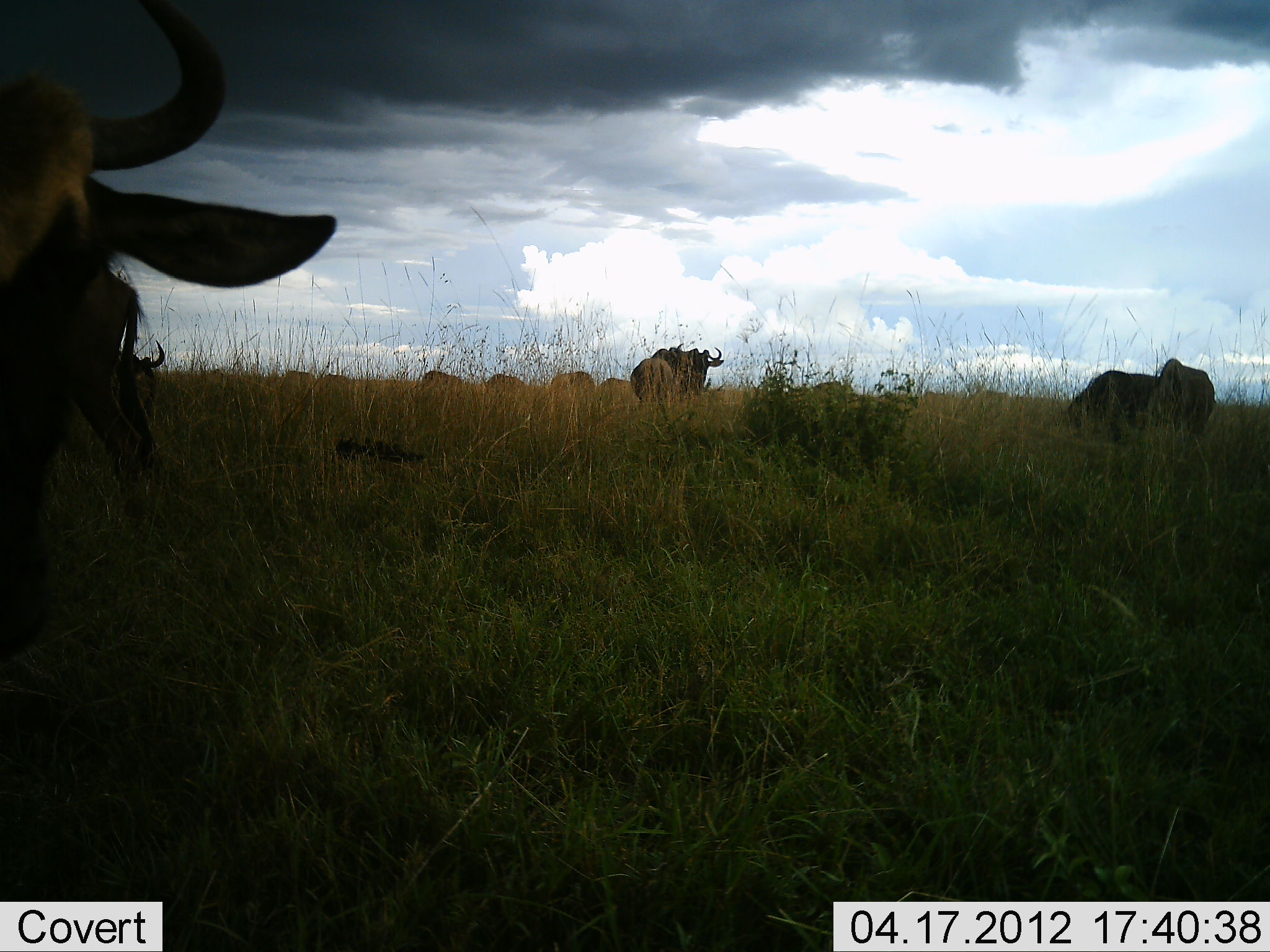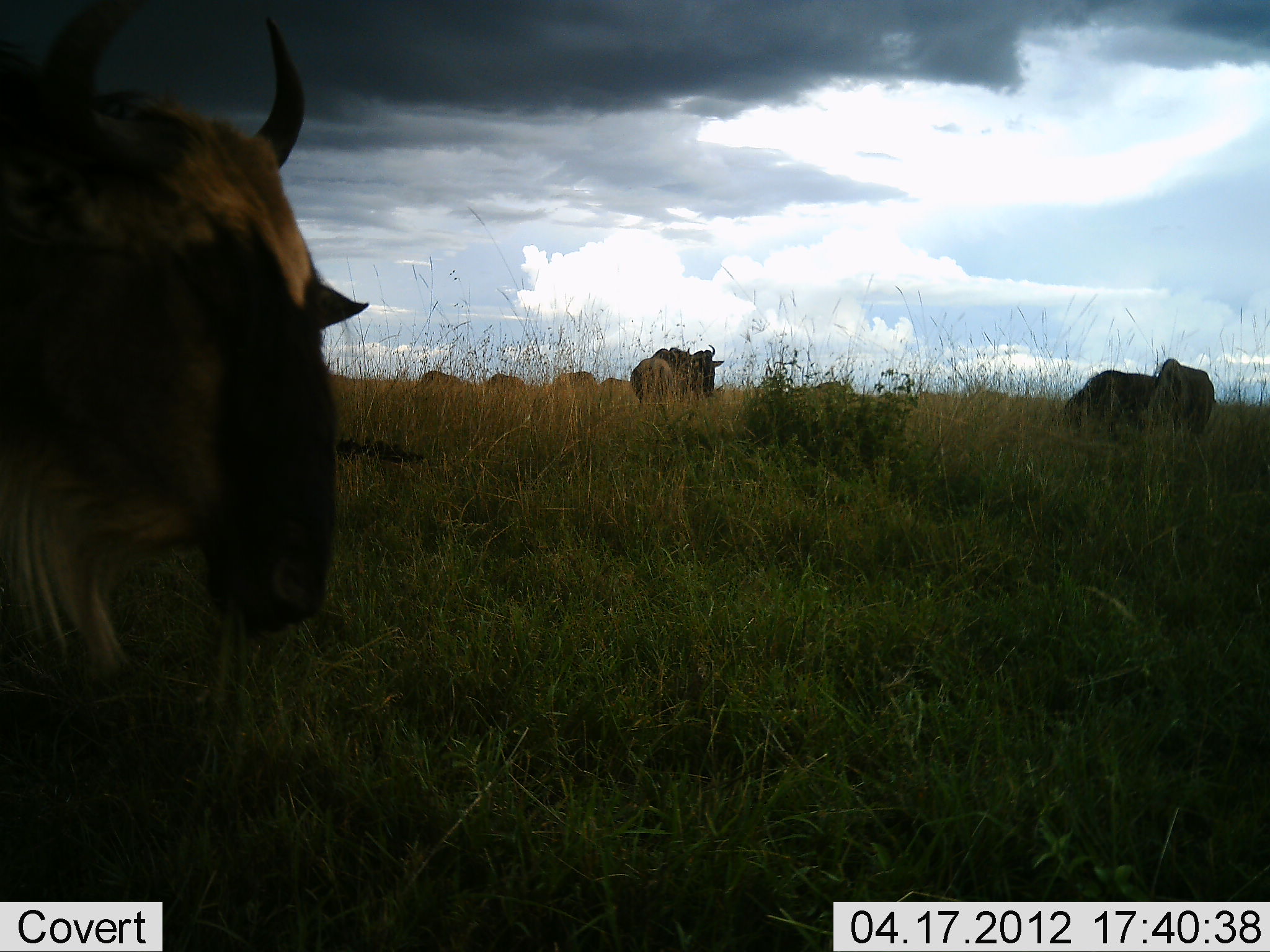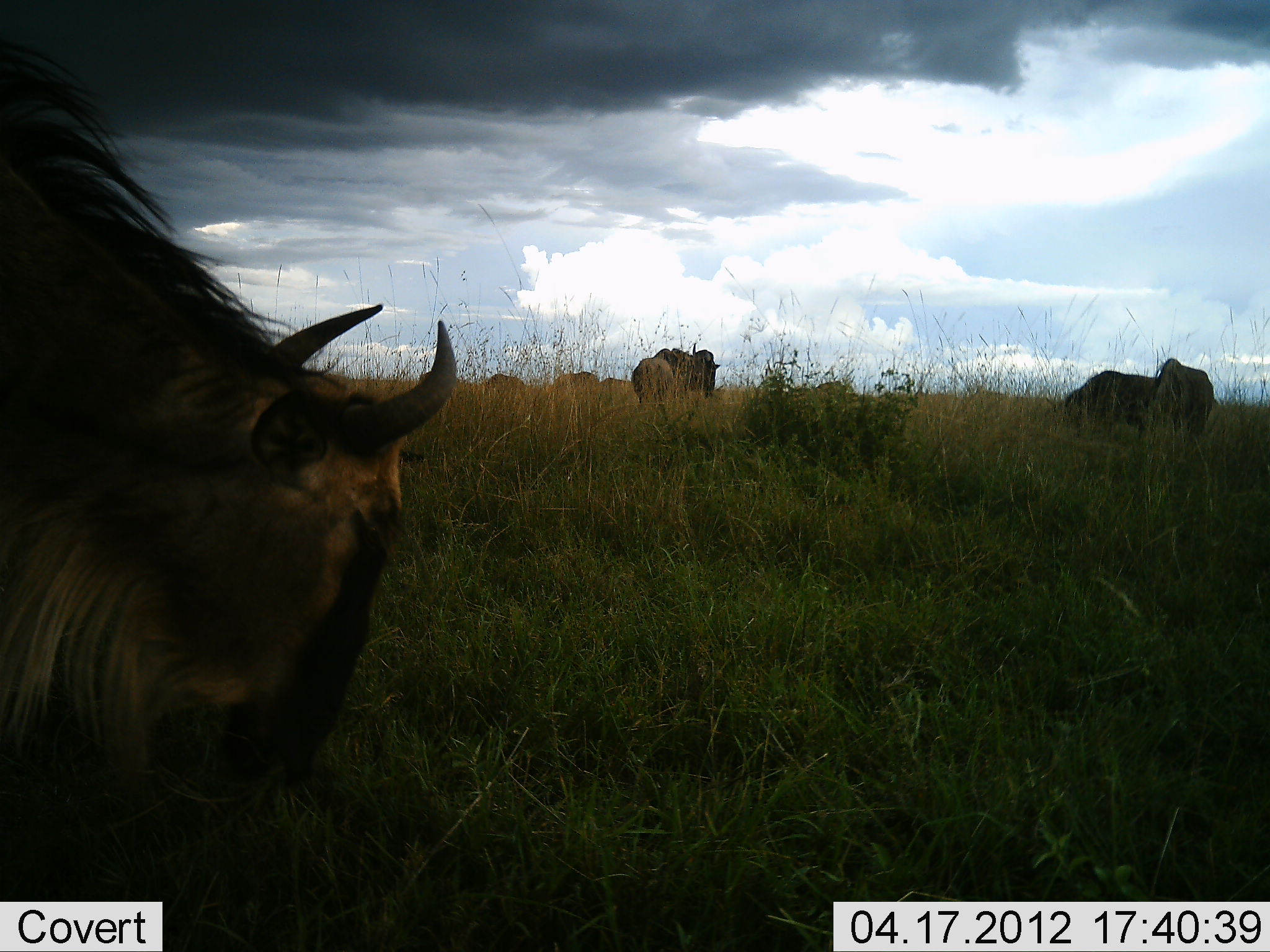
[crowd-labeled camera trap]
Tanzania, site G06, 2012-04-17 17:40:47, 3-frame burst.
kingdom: Animalia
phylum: Chordata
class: Mammalia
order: Artiodactyla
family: Bovidae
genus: Connochaetes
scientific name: Connochaetes taurinus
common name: blue wildebeest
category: wildebeest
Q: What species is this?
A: Wildebeest (blue wildebeest) (Connochaetes taurinus).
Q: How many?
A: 8.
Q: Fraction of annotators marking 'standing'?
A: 54%.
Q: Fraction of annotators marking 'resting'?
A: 4%.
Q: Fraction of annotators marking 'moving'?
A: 15%.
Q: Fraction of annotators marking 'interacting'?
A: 0%.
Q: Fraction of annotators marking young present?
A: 0%.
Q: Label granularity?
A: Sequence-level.